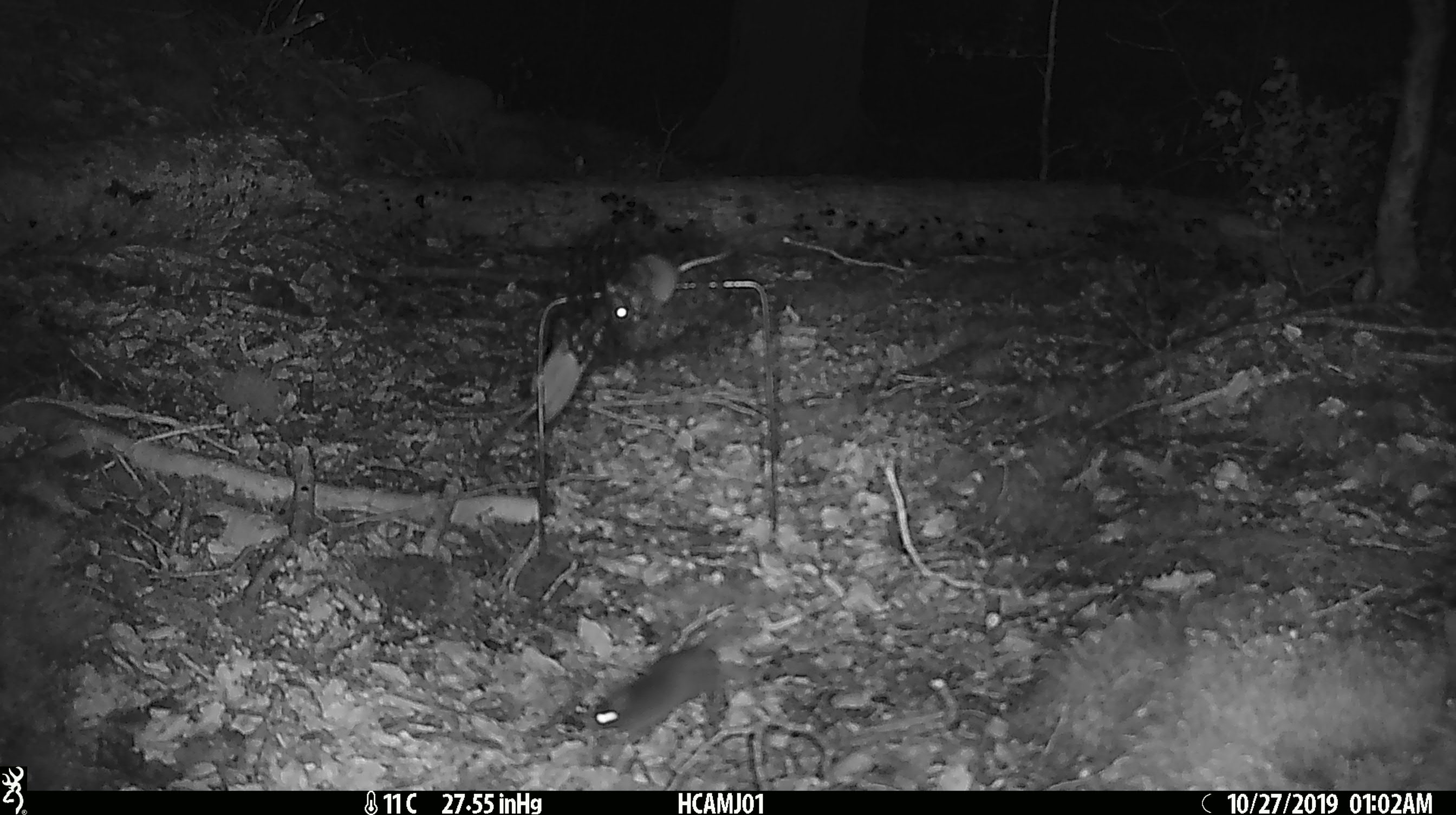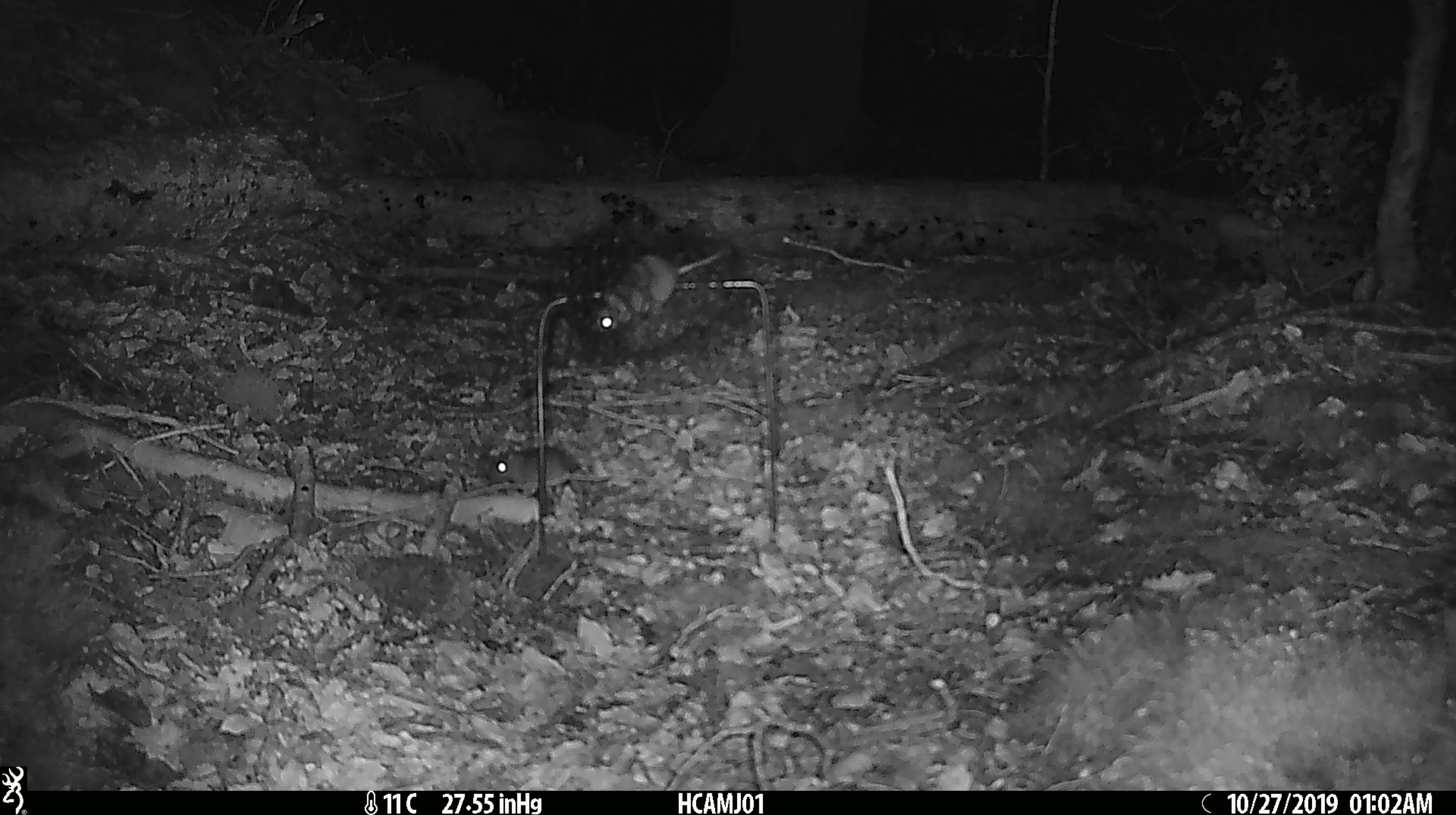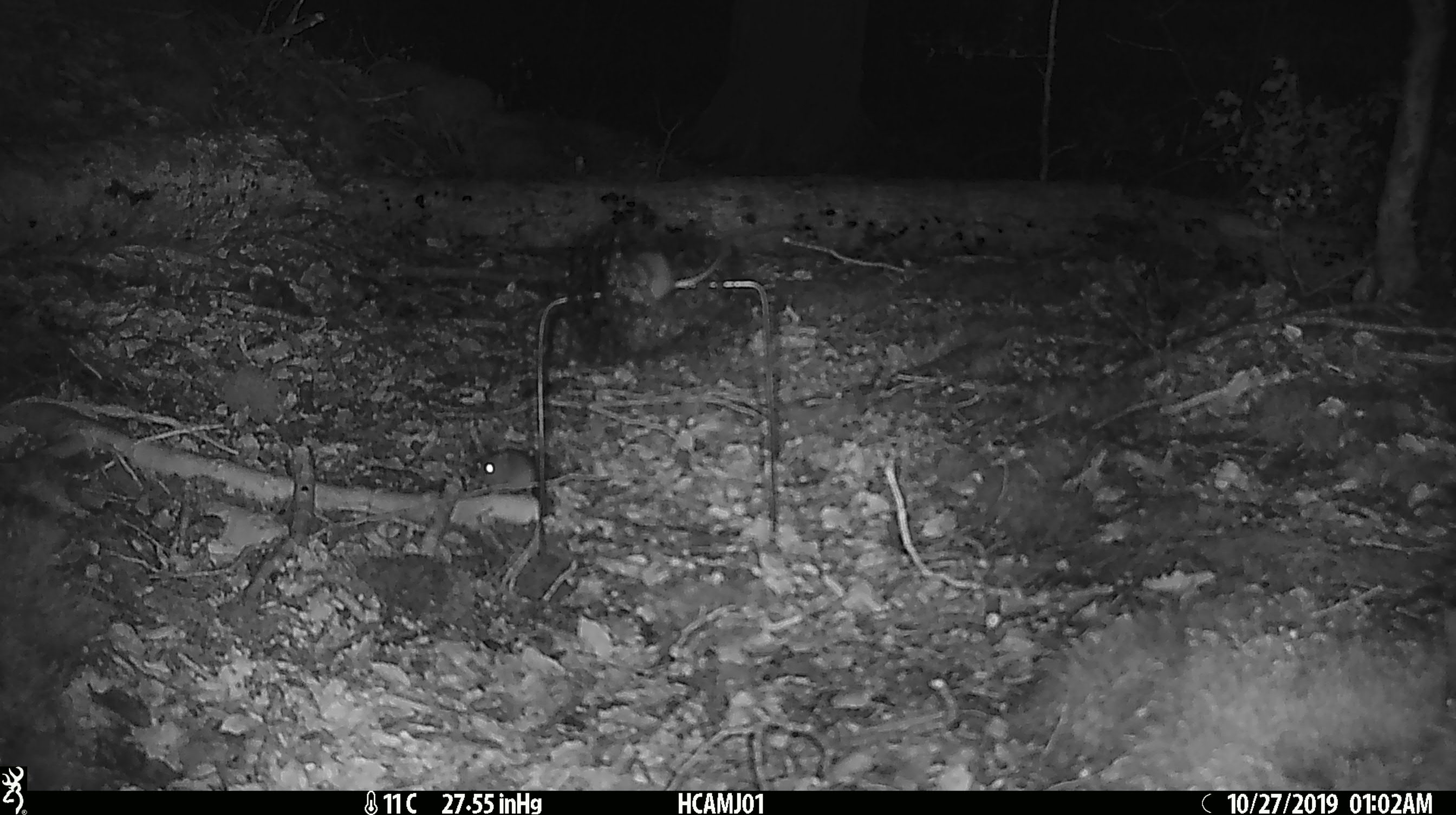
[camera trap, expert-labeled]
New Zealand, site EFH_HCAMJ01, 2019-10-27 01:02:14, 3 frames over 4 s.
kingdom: Animalia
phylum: Chordata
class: Mammalia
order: Rodentia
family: Muridae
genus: Mus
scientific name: Mus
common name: mouse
Mouse (Mus).